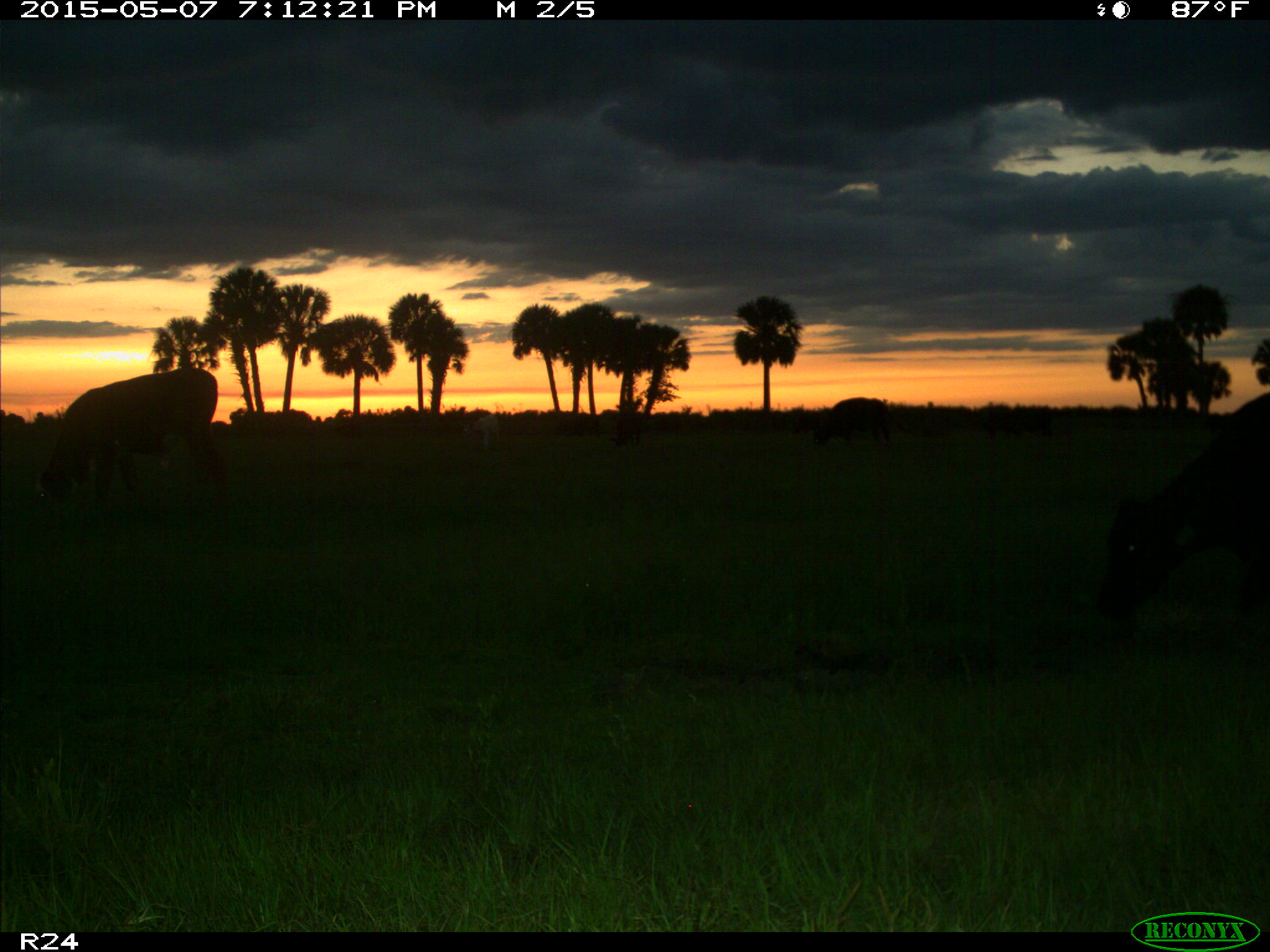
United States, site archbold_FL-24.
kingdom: Animalia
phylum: Chordata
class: Mammalia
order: Artiodactyla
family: Bovidae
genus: Bos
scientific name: Bos taurus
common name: domestic cow